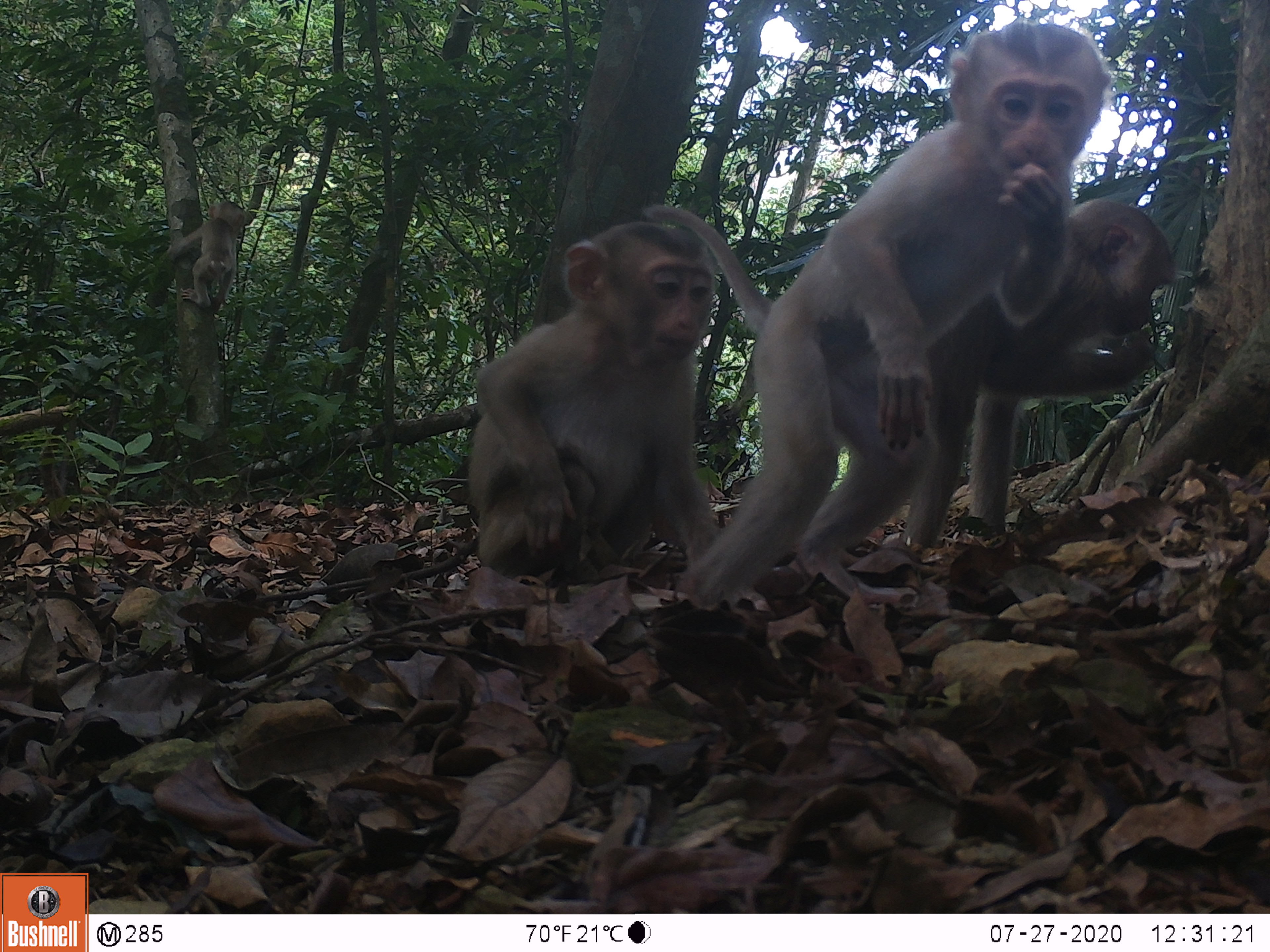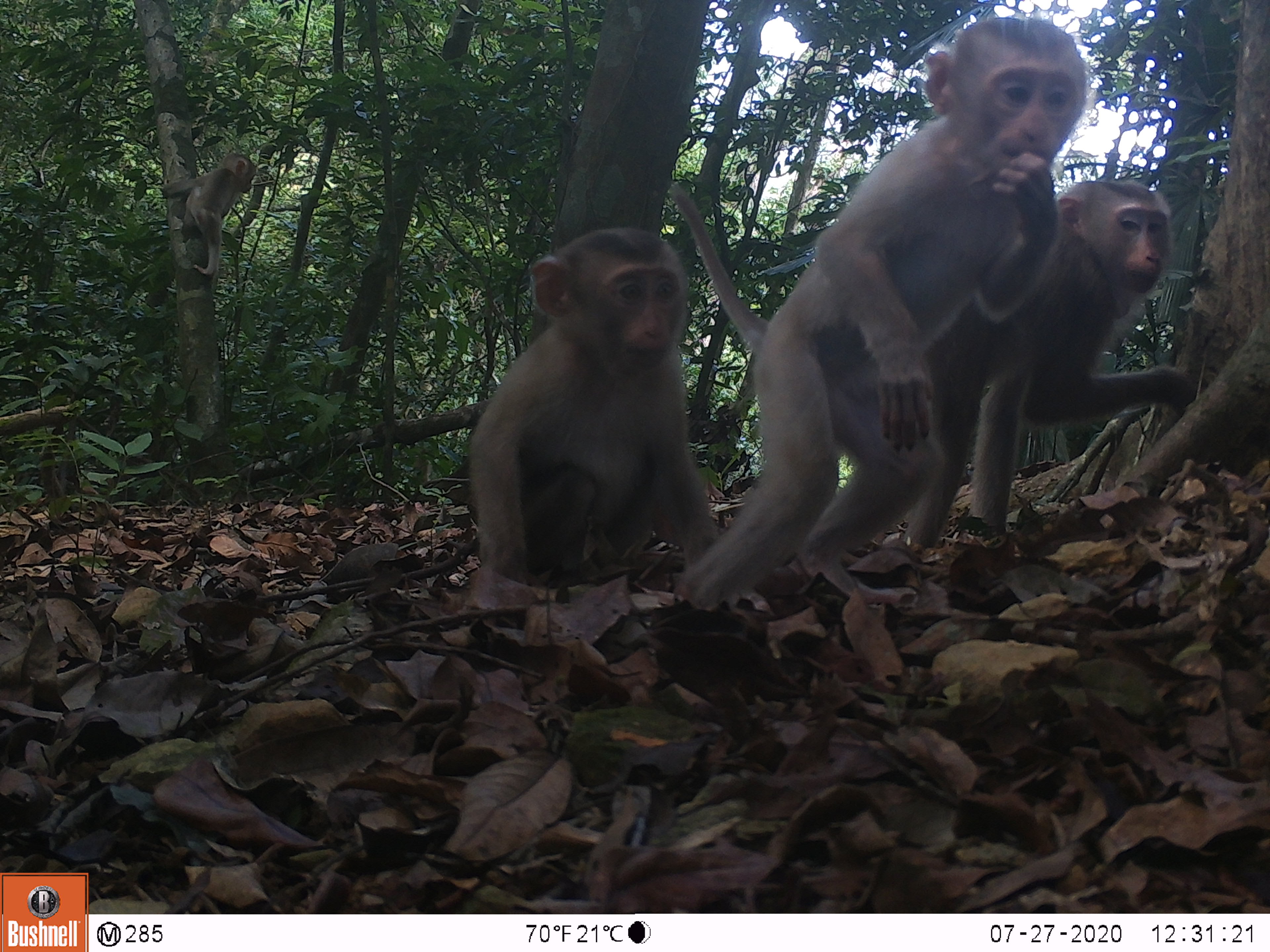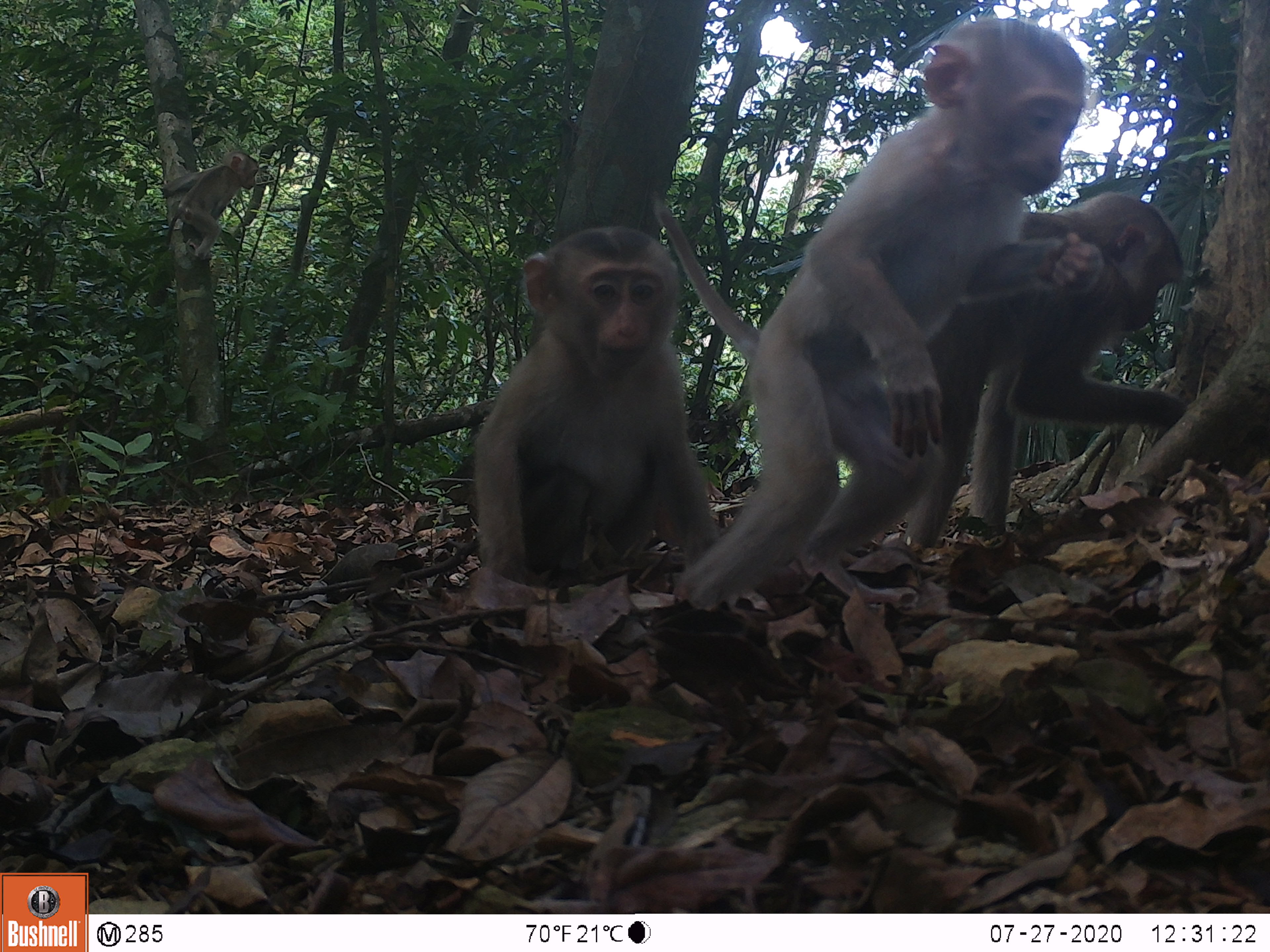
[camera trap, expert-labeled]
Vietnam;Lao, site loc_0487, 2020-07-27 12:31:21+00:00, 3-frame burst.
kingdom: Animalia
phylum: Chordata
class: Mammalia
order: Primates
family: Cercopithecidae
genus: Macaca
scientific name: Macaca nemestrina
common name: pig-tailed macaque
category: pig tailed macaque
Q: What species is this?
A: Pig tailed macaque (pig-tailed macaque) (Macaca nemestrina).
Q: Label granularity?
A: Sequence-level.